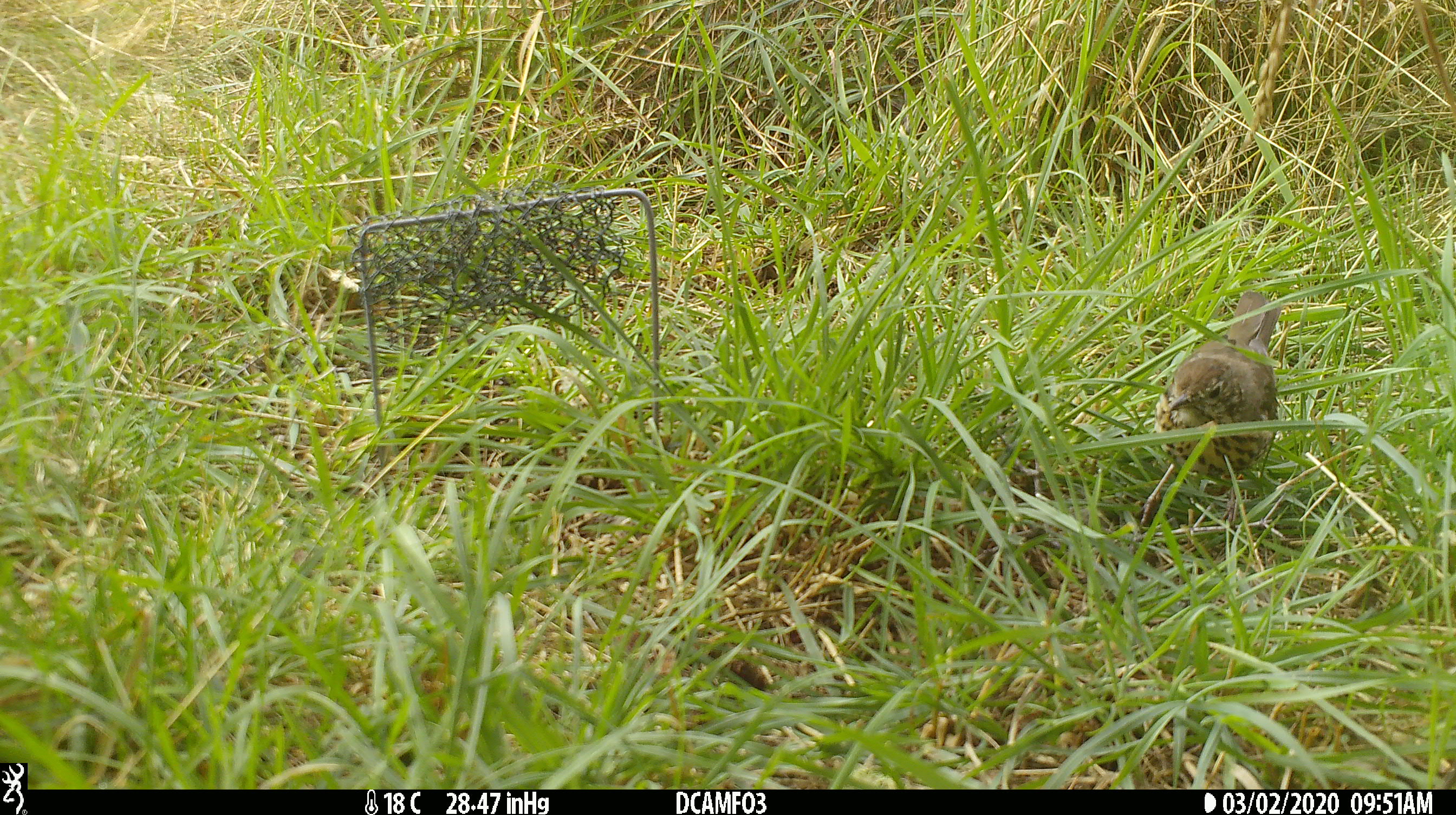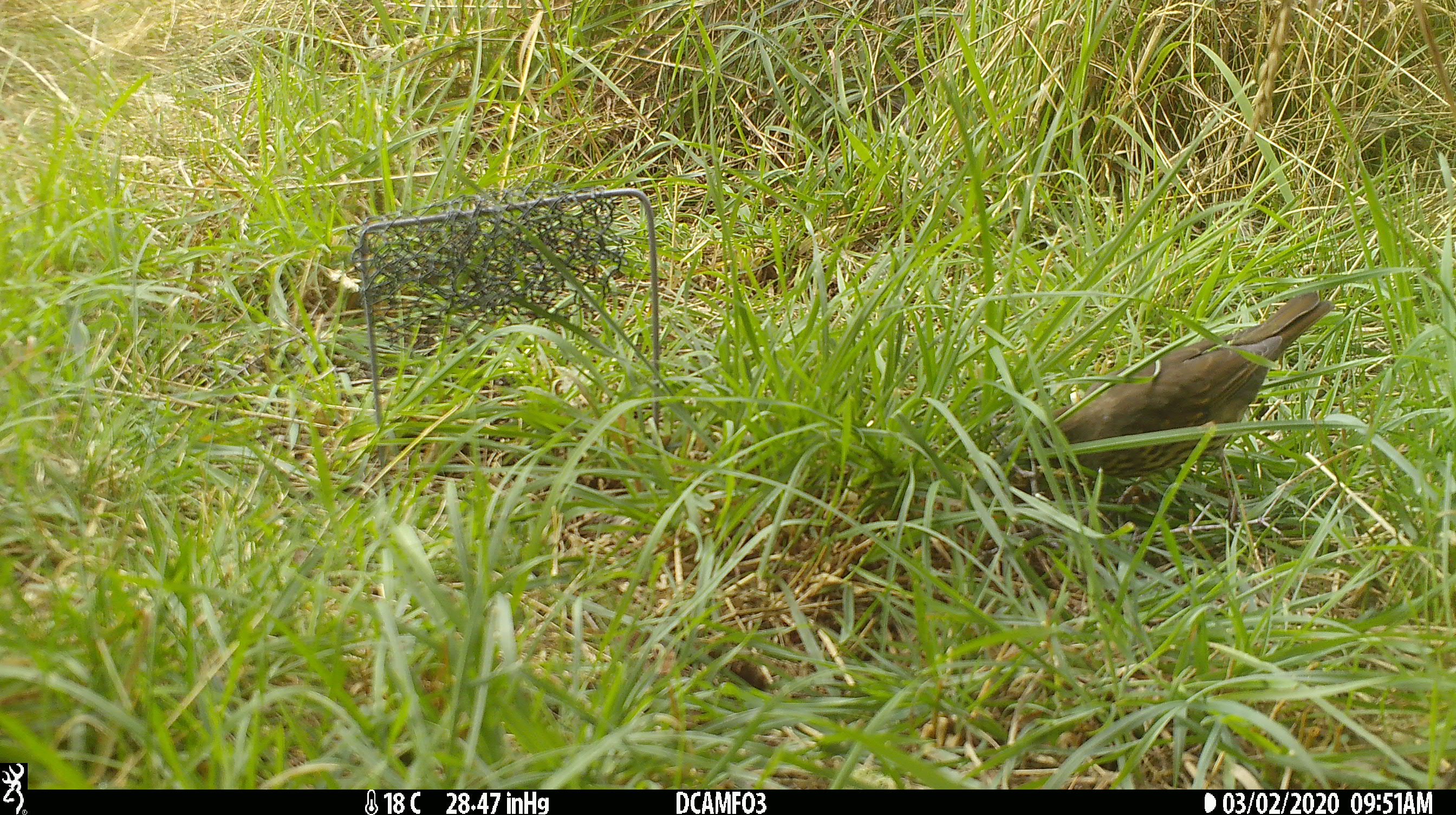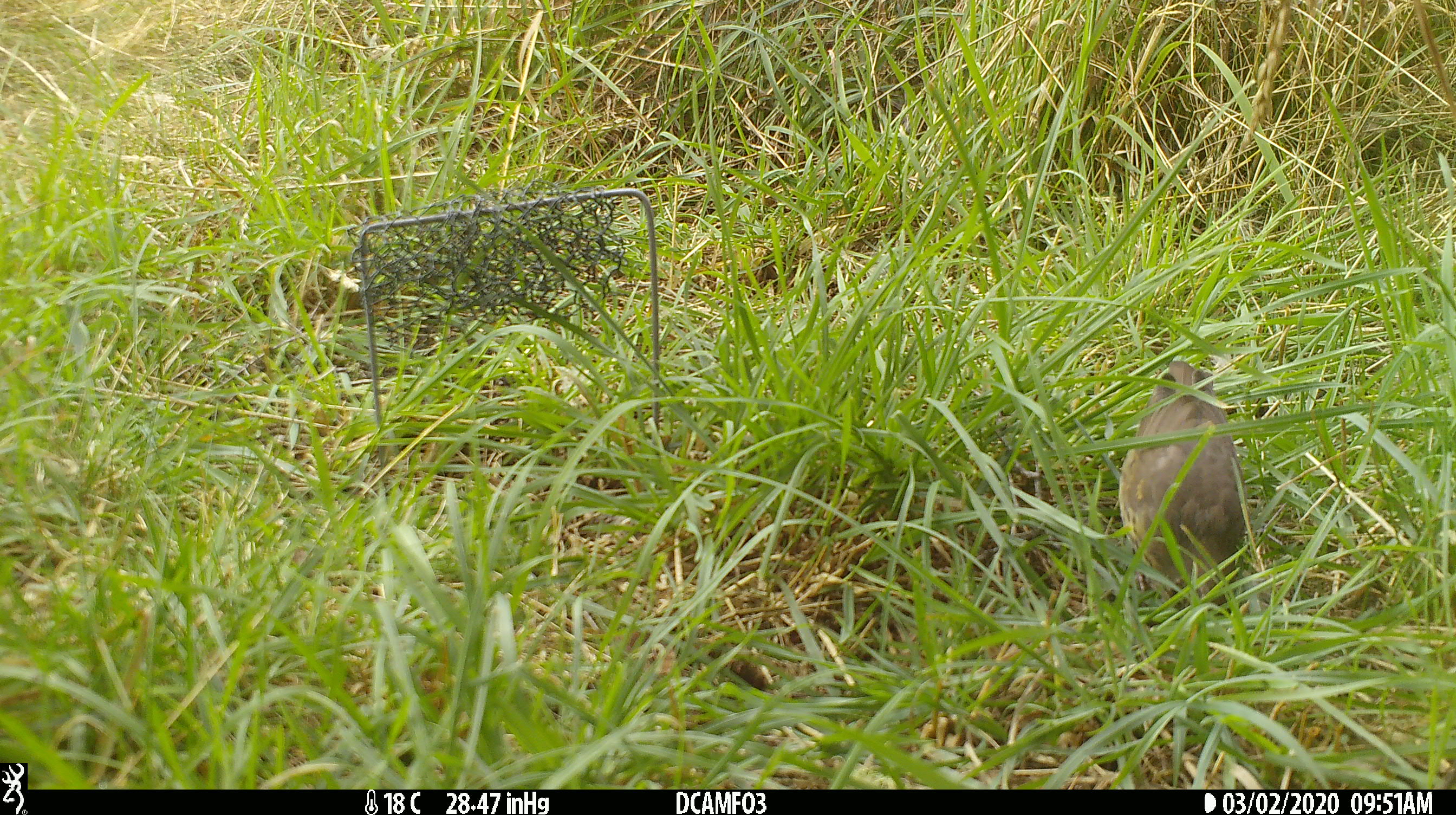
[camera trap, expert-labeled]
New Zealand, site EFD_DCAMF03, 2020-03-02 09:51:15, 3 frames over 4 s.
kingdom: Animalia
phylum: Chordata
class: Aves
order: Passeriformes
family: Turdidae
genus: Turdus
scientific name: Turdus philomelos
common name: song thrush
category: thrush